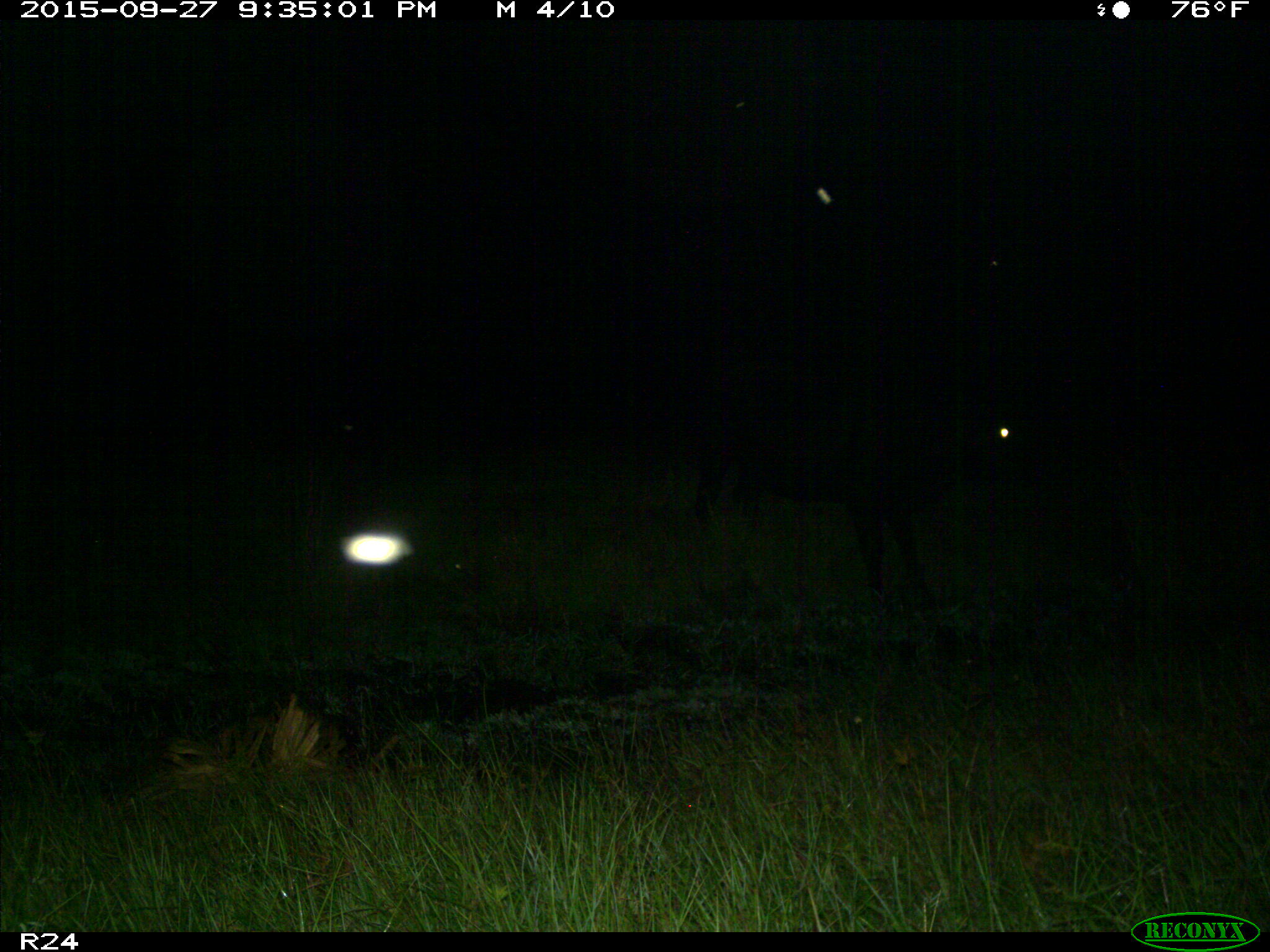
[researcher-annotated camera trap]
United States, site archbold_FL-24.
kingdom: Animalia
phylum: Chordata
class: Mammalia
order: Artiodactyla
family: Bovidae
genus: Bos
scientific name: Bos taurus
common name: domestic cow